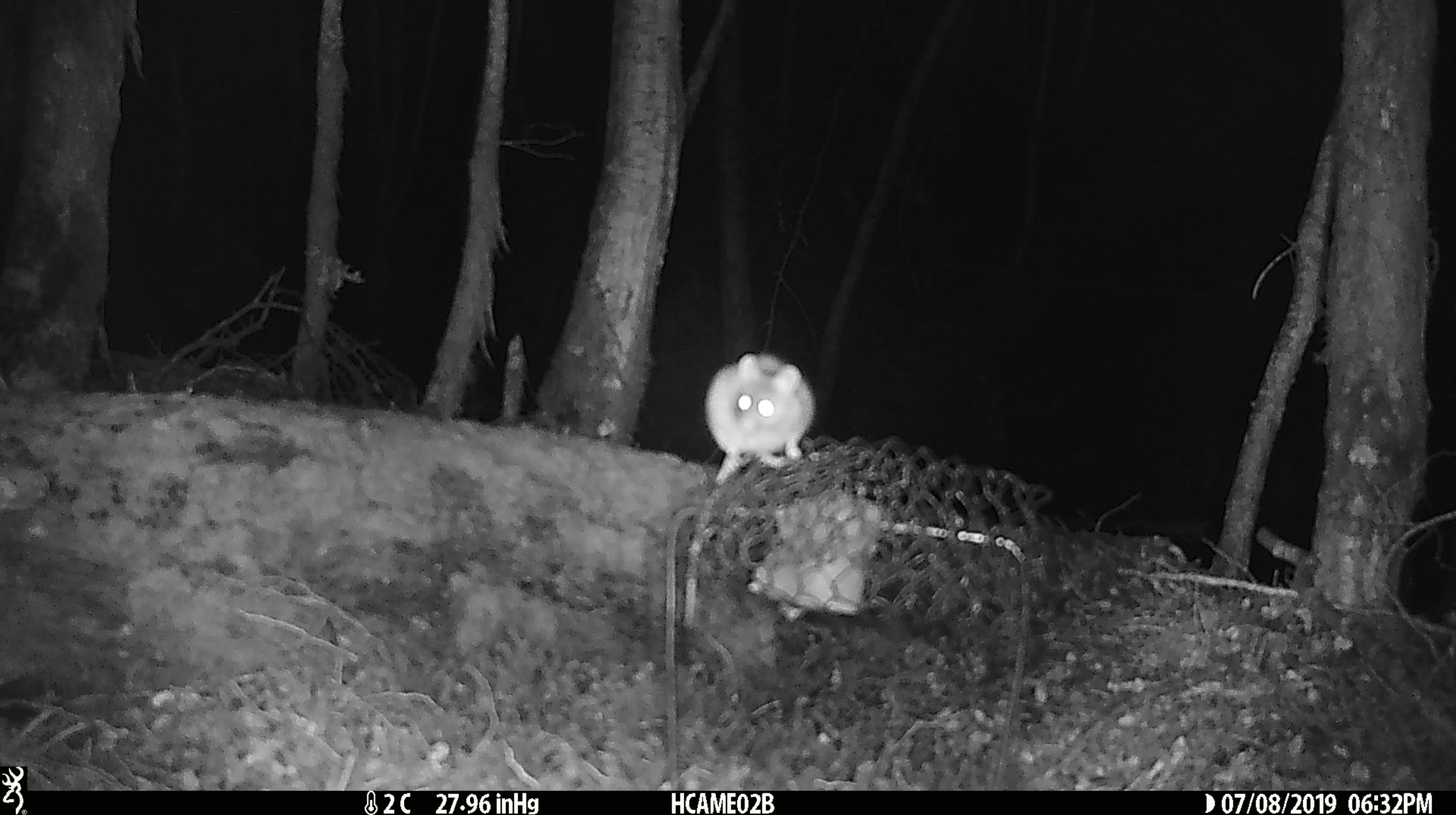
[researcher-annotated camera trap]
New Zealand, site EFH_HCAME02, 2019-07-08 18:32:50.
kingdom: Animalia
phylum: Chordata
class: Mammalia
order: Rodentia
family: Muridae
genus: Mus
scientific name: Mus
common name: mouse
Mouse (Mus).